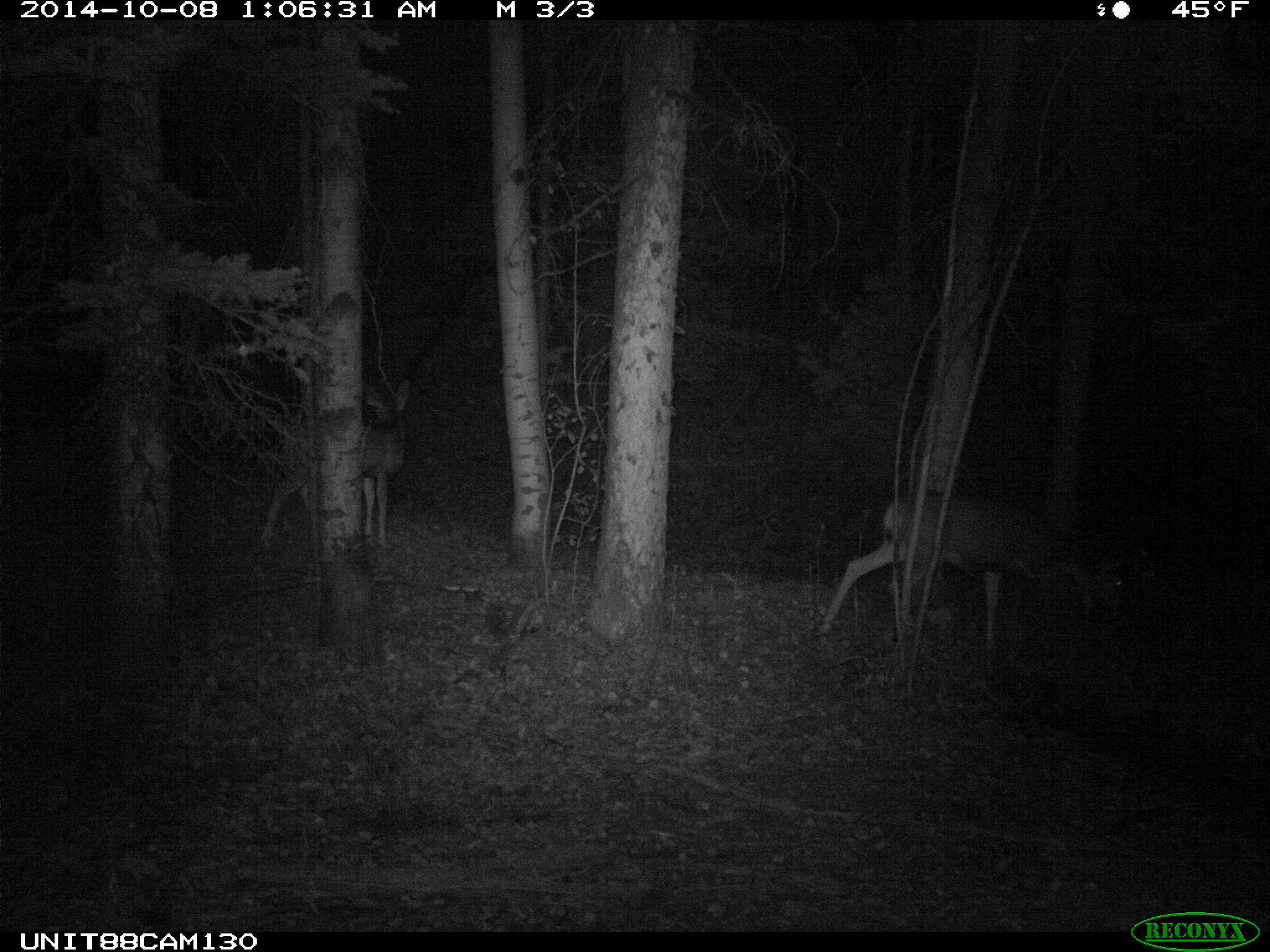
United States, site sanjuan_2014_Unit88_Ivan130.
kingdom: Animalia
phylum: Chordata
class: Mammalia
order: Artiodactyla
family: Cervidae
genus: Odocoileus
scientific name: Odocoileus hemionus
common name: mule deer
Odocoileus hemionus (mule deer).